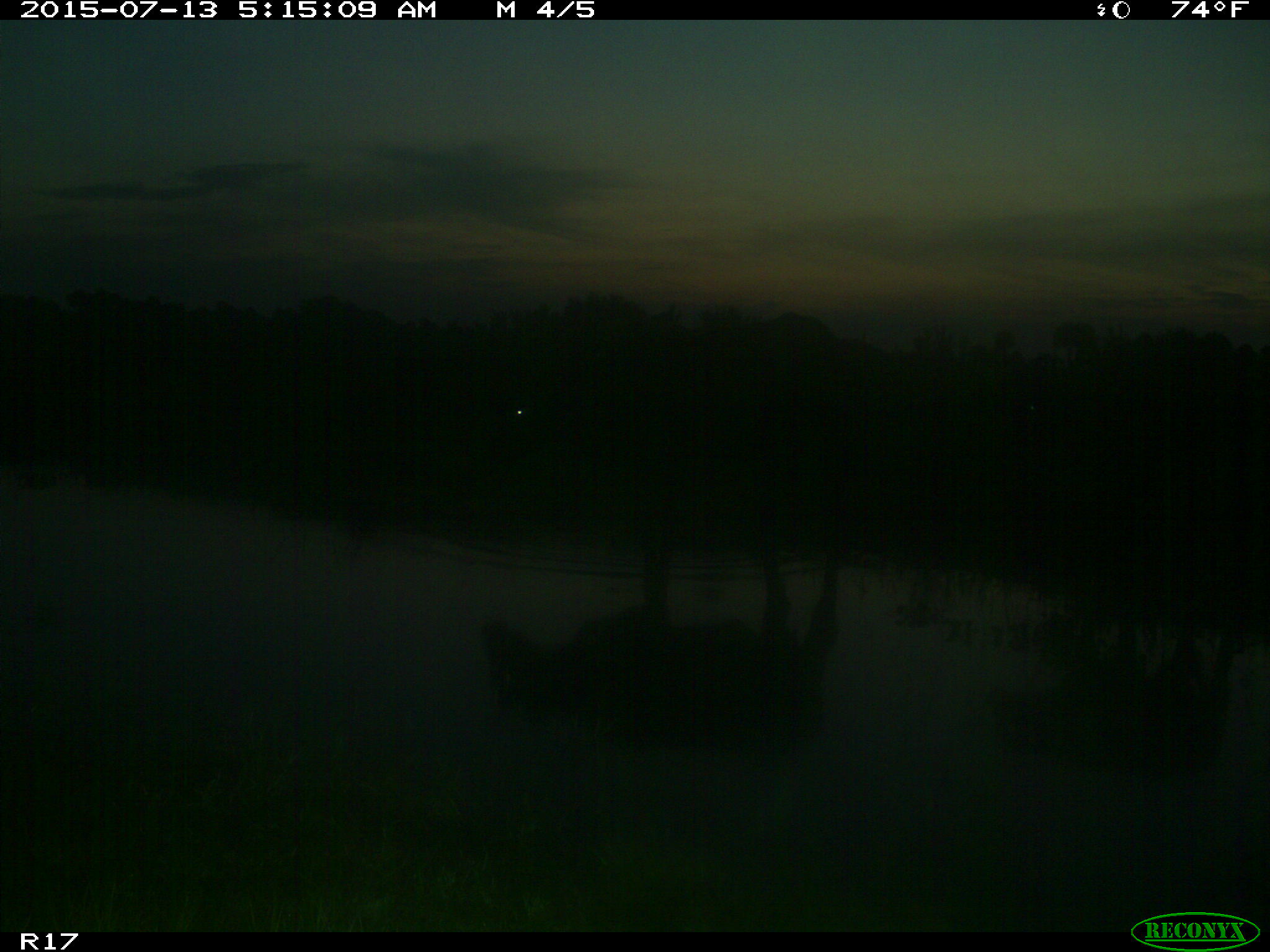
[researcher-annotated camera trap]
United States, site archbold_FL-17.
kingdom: Animalia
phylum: Chordata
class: Mammalia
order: Artiodactyla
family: Bovidae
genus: Bos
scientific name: Bos taurus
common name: domestic cow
Bos taurus (domestic cow).